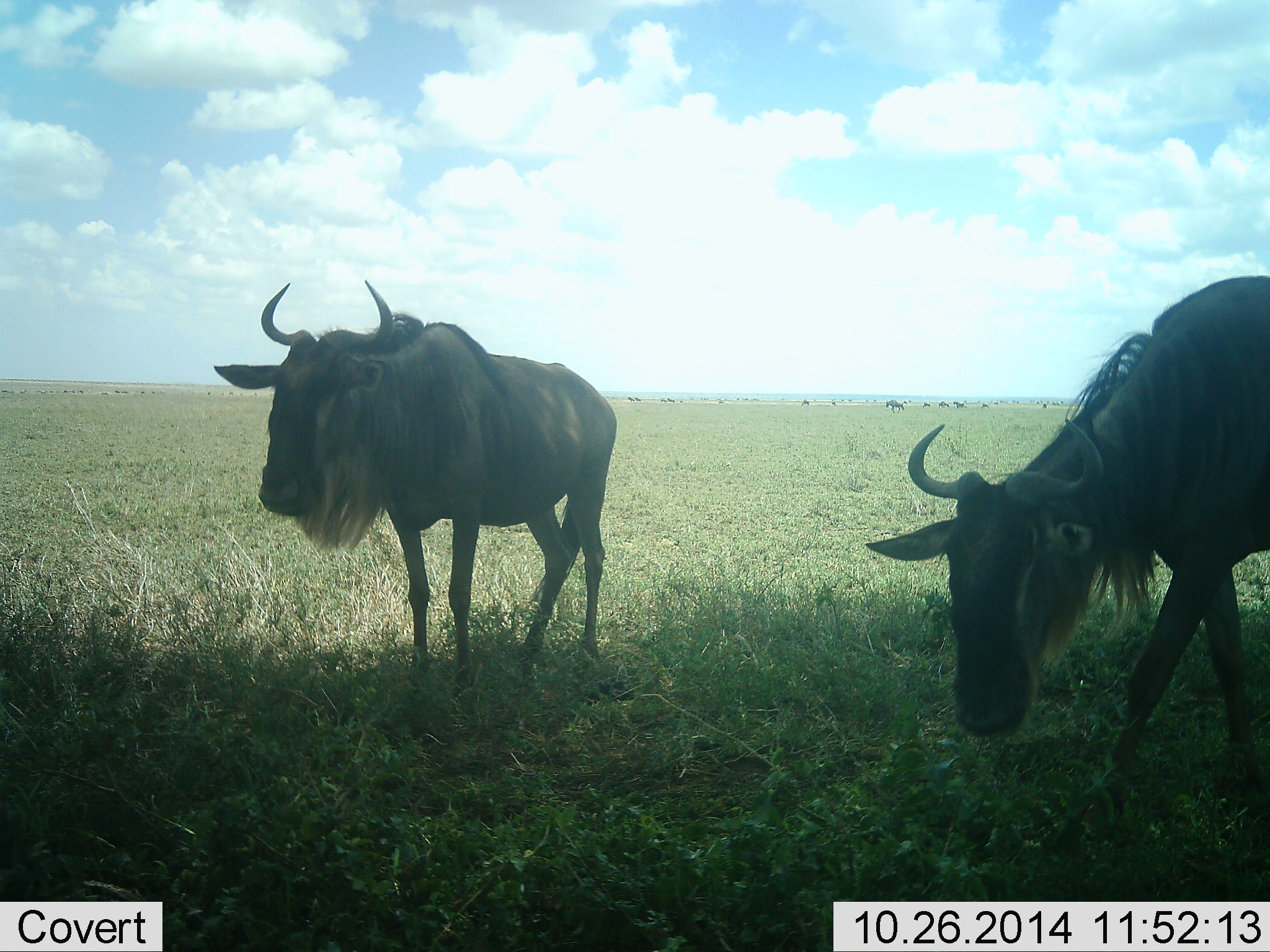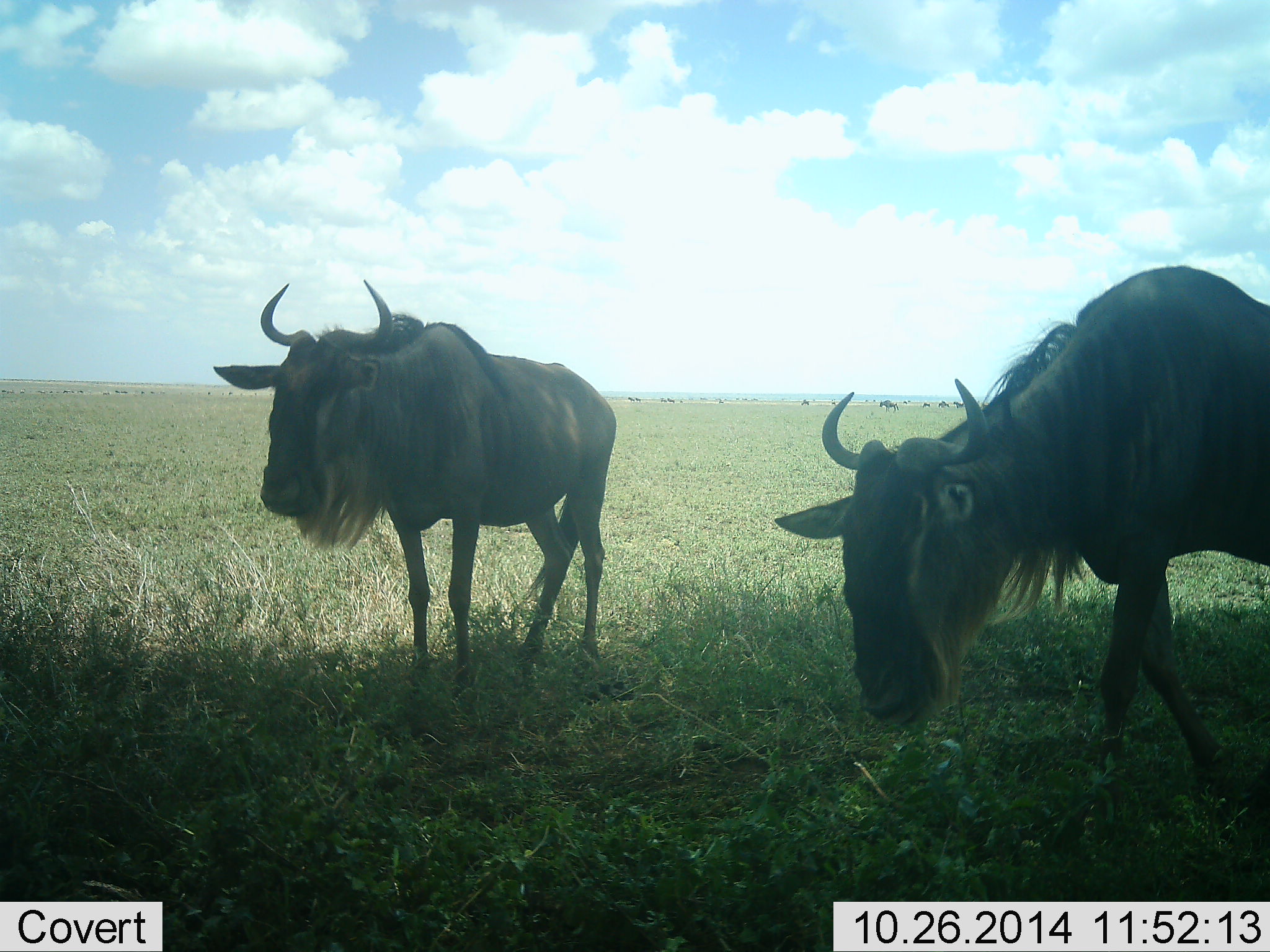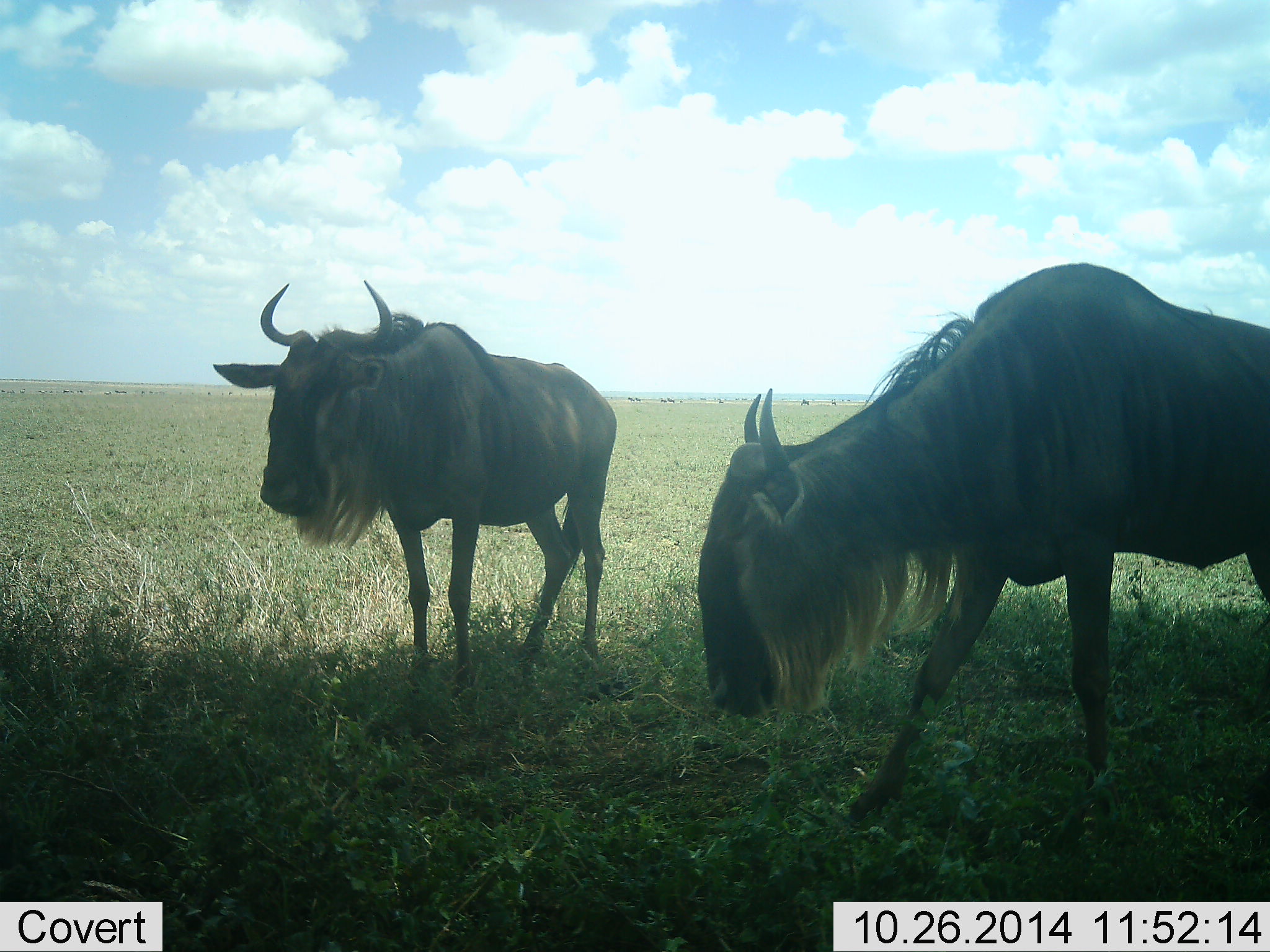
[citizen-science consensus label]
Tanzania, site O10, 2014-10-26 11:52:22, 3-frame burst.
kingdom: Animalia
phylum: Chordata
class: Mammalia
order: Artiodactyla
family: Bovidae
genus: Connochaetes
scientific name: Connochaetes taurinus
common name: blue wildebeest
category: wildebeest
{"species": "wildebeest (blue wildebeest) (Connochaetes taurinus)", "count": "8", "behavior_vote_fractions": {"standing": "90%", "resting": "0%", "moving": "90%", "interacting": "0%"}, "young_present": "0%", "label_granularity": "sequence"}